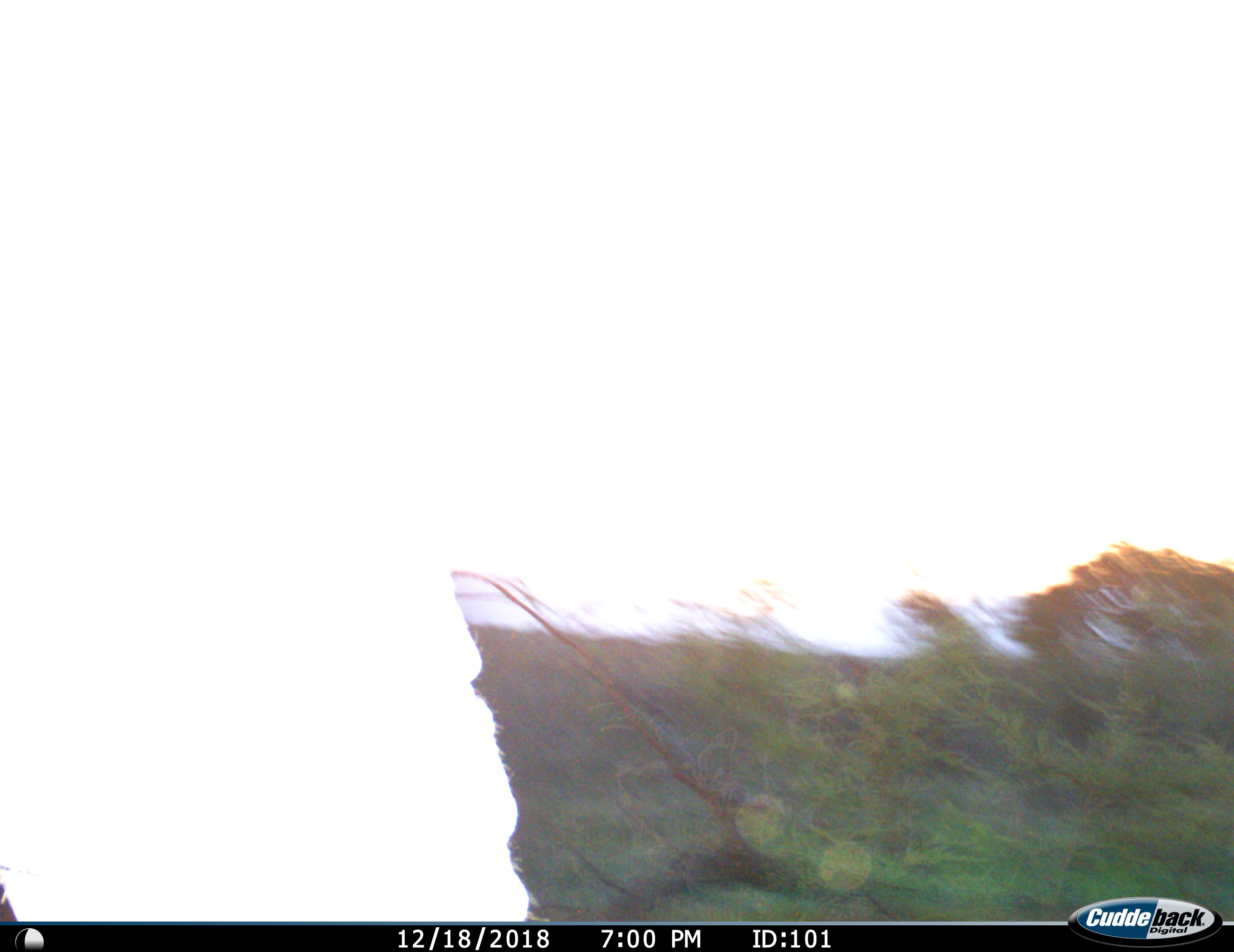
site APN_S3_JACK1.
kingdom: Animalia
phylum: Chordata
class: Mammalia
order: Proboscidea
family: Elephantidae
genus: Loxodonta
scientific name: Loxodonta africana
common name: african bush elephant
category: elephant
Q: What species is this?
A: Elephant (african bush elephant) (Loxodonta africana).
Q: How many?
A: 1.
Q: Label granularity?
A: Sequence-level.